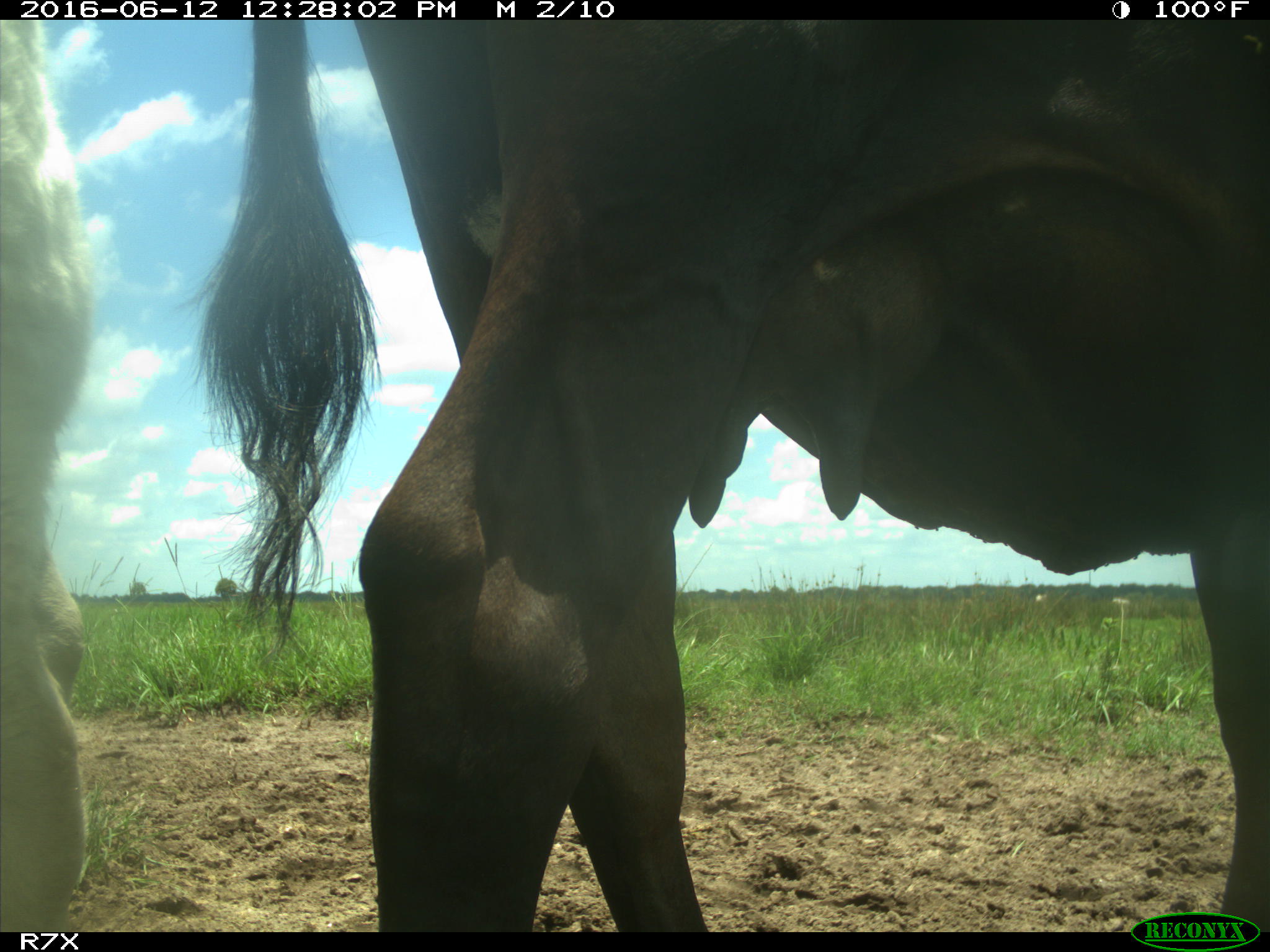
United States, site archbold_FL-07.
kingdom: Animalia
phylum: Chordata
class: Mammalia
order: Artiodactyla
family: Bovidae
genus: Bos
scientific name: Bos taurus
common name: domestic cow